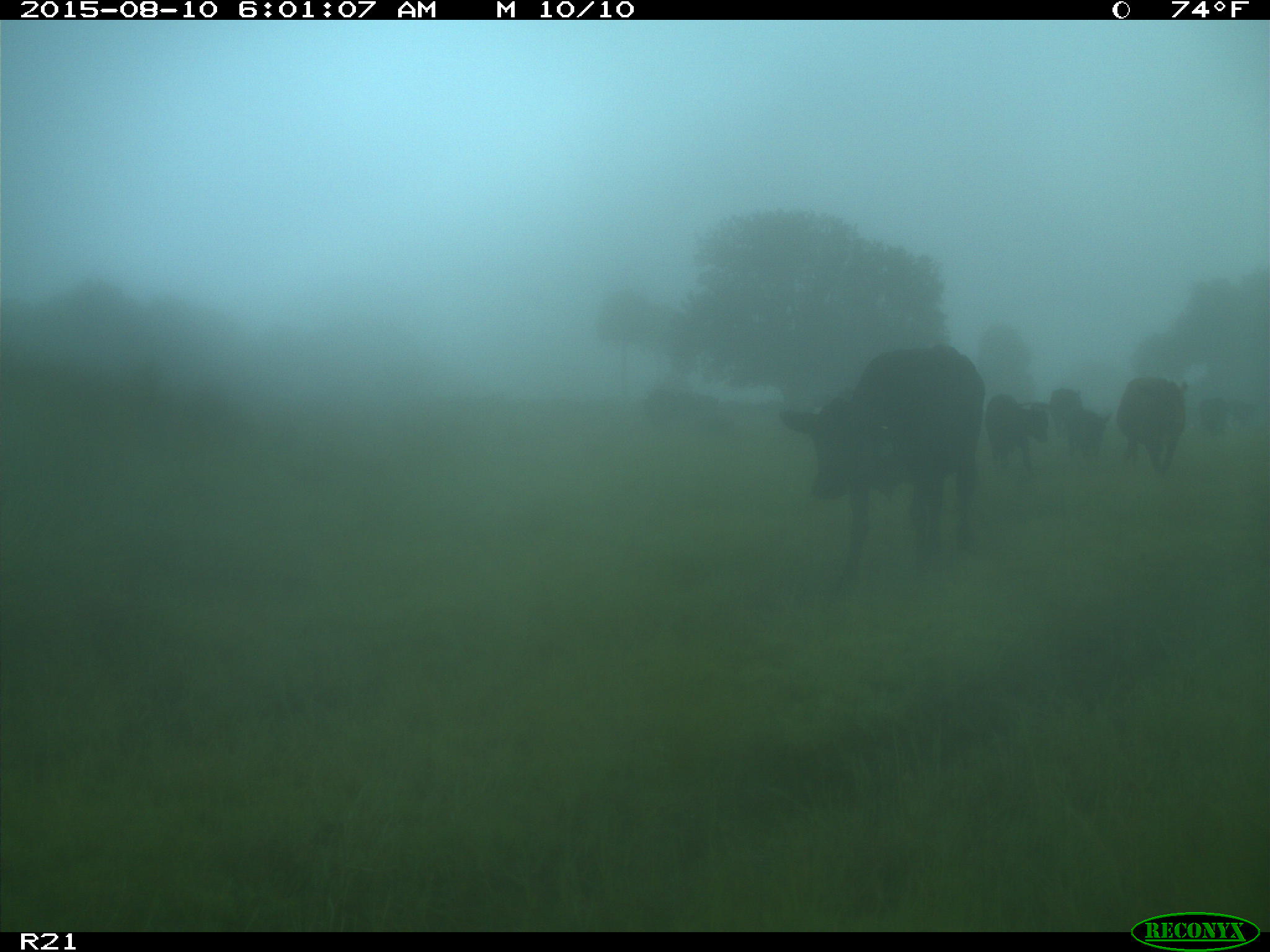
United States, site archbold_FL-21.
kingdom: Animalia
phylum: Chordata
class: Mammalia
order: Artiodactyla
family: Bovidae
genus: Bos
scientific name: Bos taurus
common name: domestic cow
Bos taurus (domestic cow).